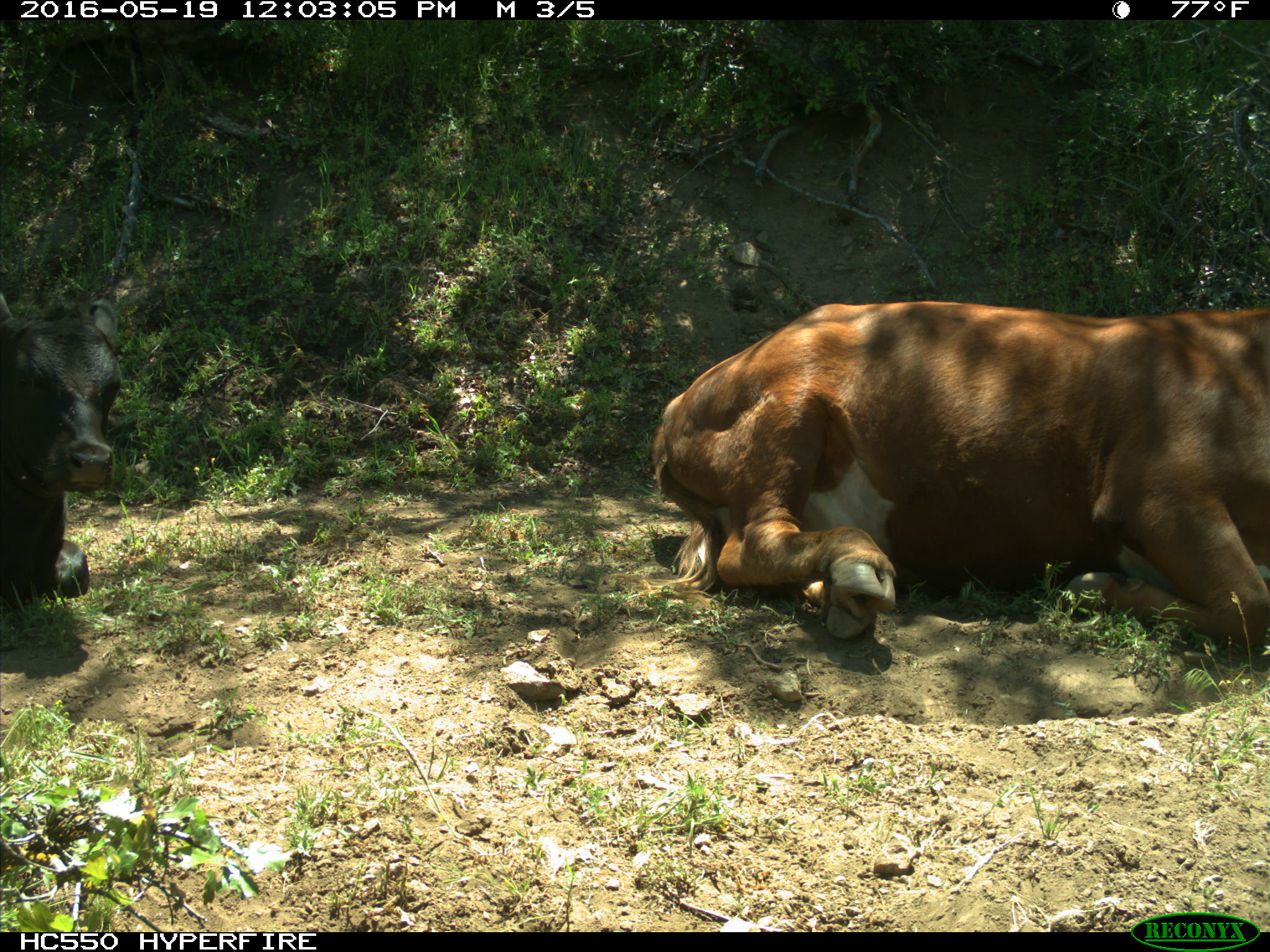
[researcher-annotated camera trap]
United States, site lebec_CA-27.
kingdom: Animalia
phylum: Chordata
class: Mammalia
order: Artiodactyla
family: Bovidae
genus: Bos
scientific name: Bos taurus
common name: domestic cow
Bos taurus (domestic cow).